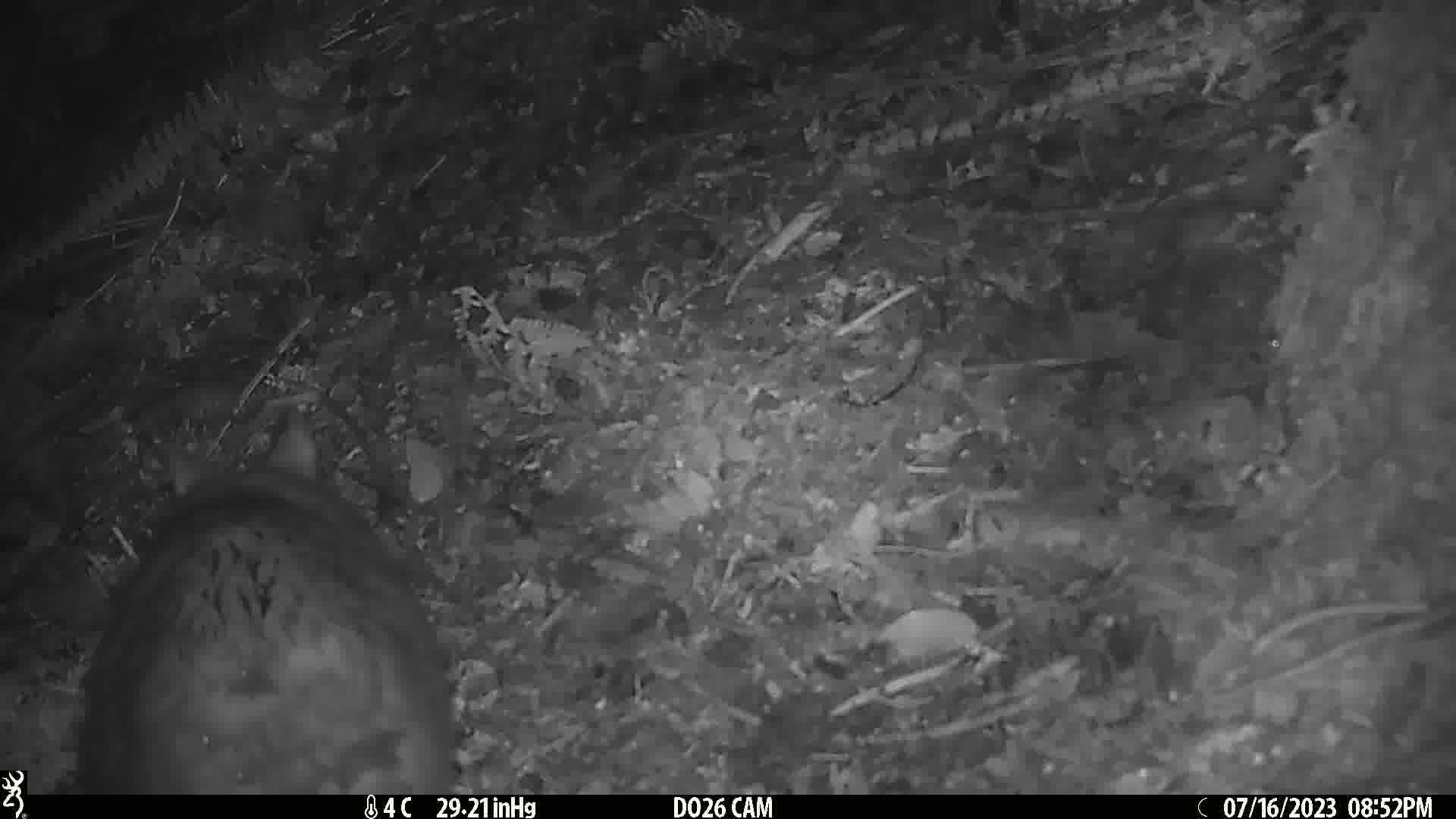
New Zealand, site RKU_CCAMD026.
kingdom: Animalia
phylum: Chordata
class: Mammalia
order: Diprotodontia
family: Phalangeridae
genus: Trichosurus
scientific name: Trichosurus vulpecula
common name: common brushtail possum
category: possum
Possum (common brushtail possum) (Trichosurus vulpecula).